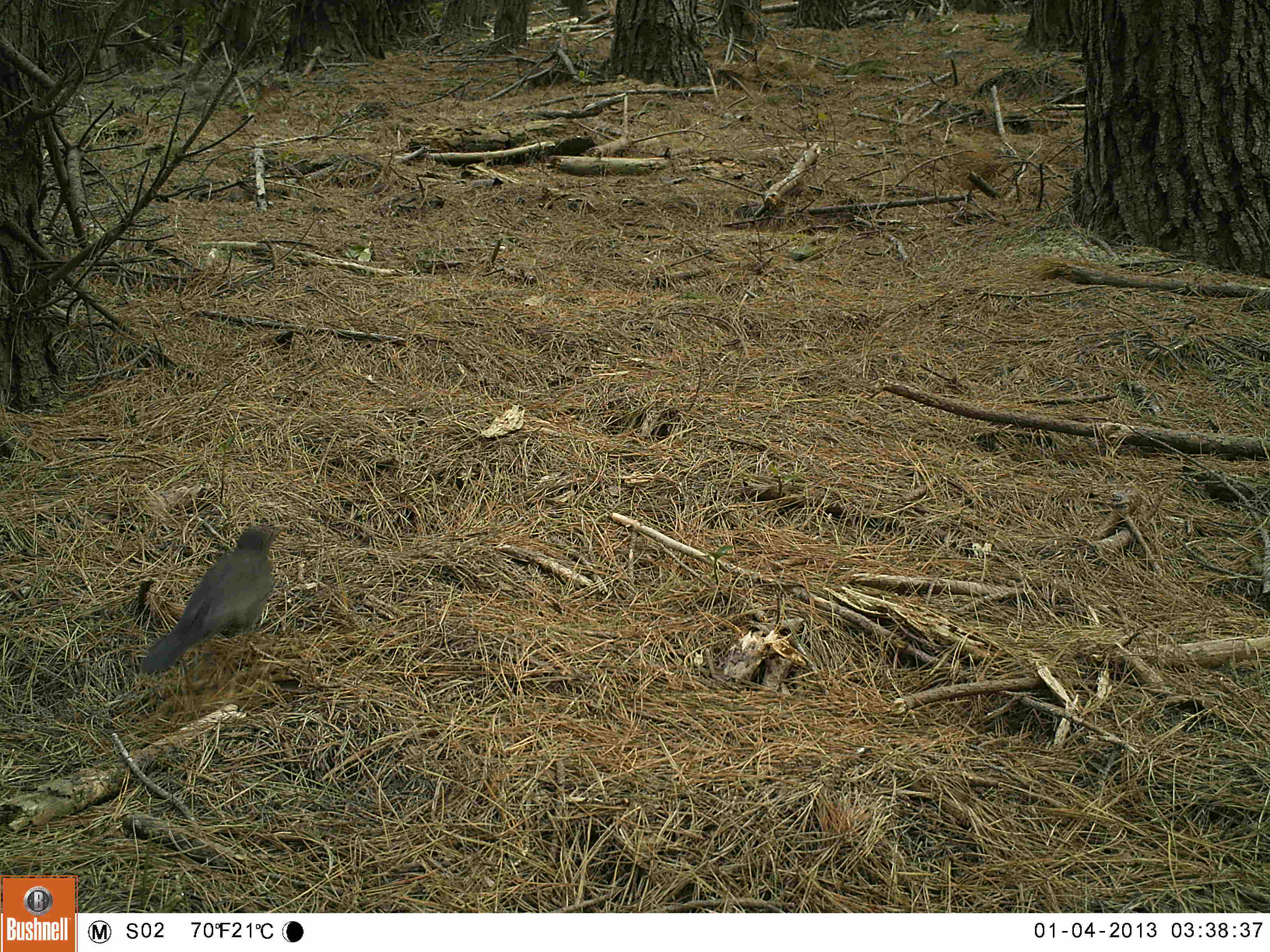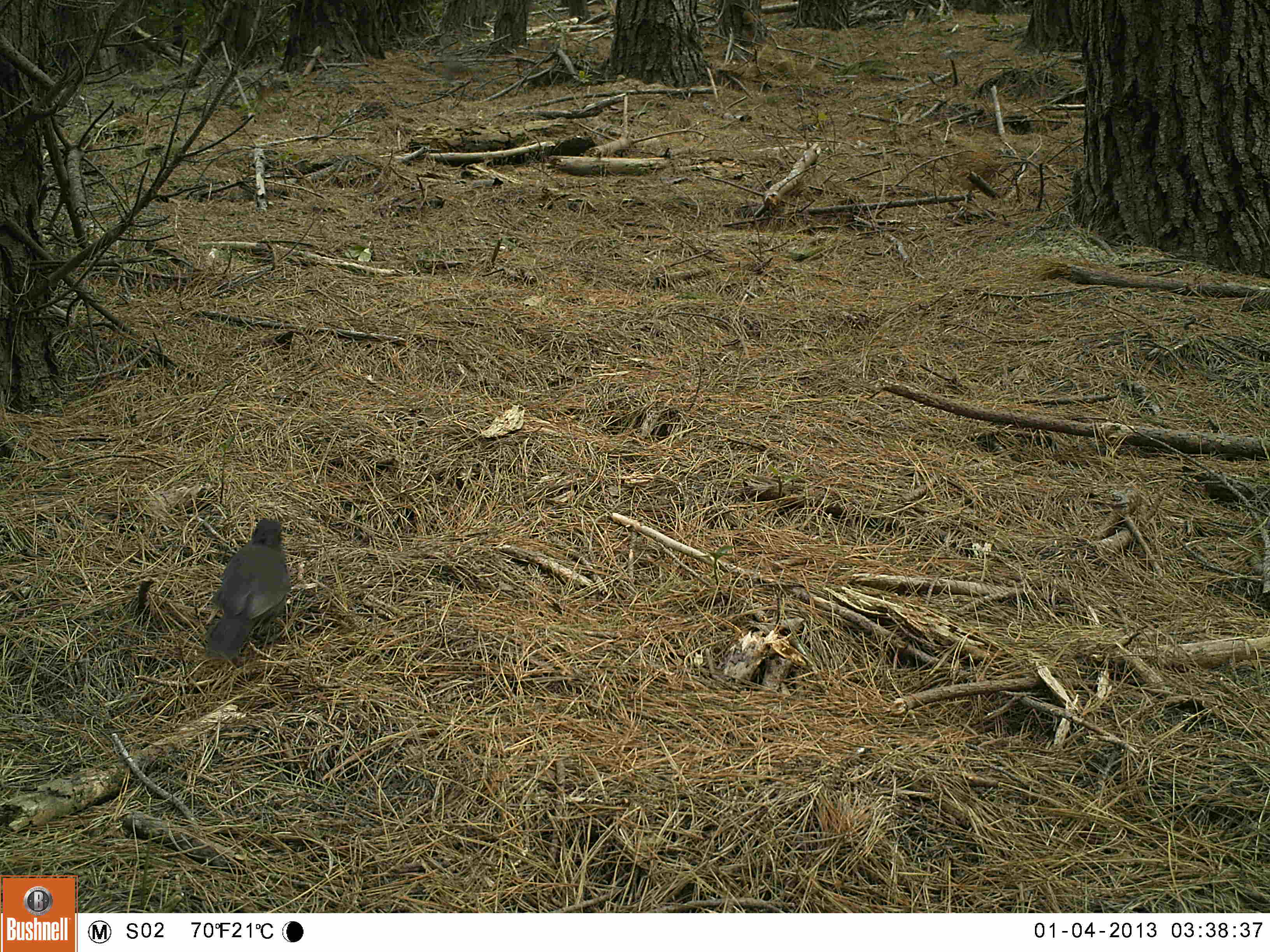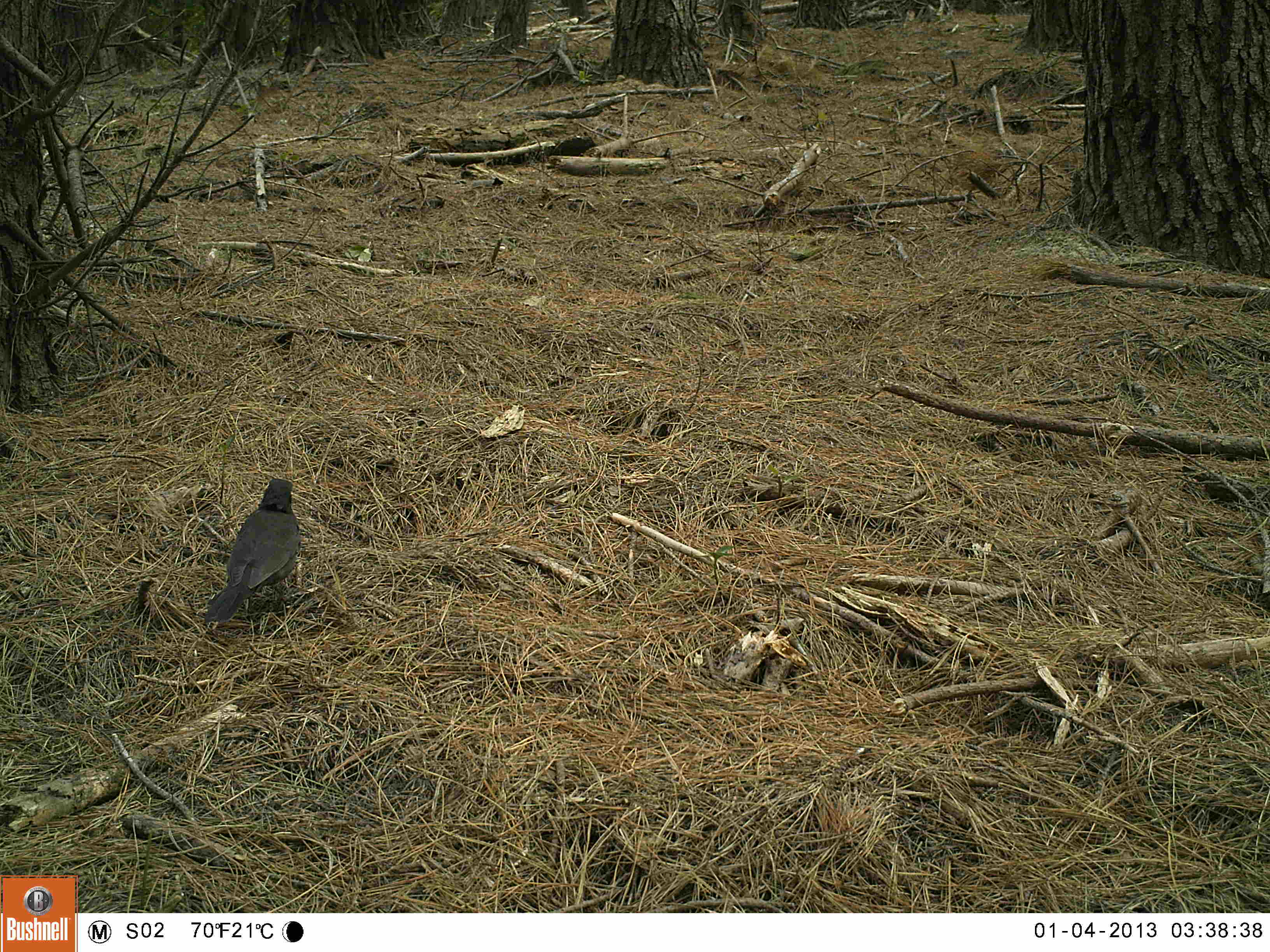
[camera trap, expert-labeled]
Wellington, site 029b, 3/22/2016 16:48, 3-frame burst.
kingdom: Animalia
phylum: Chordata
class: Aves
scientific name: Aves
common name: bird